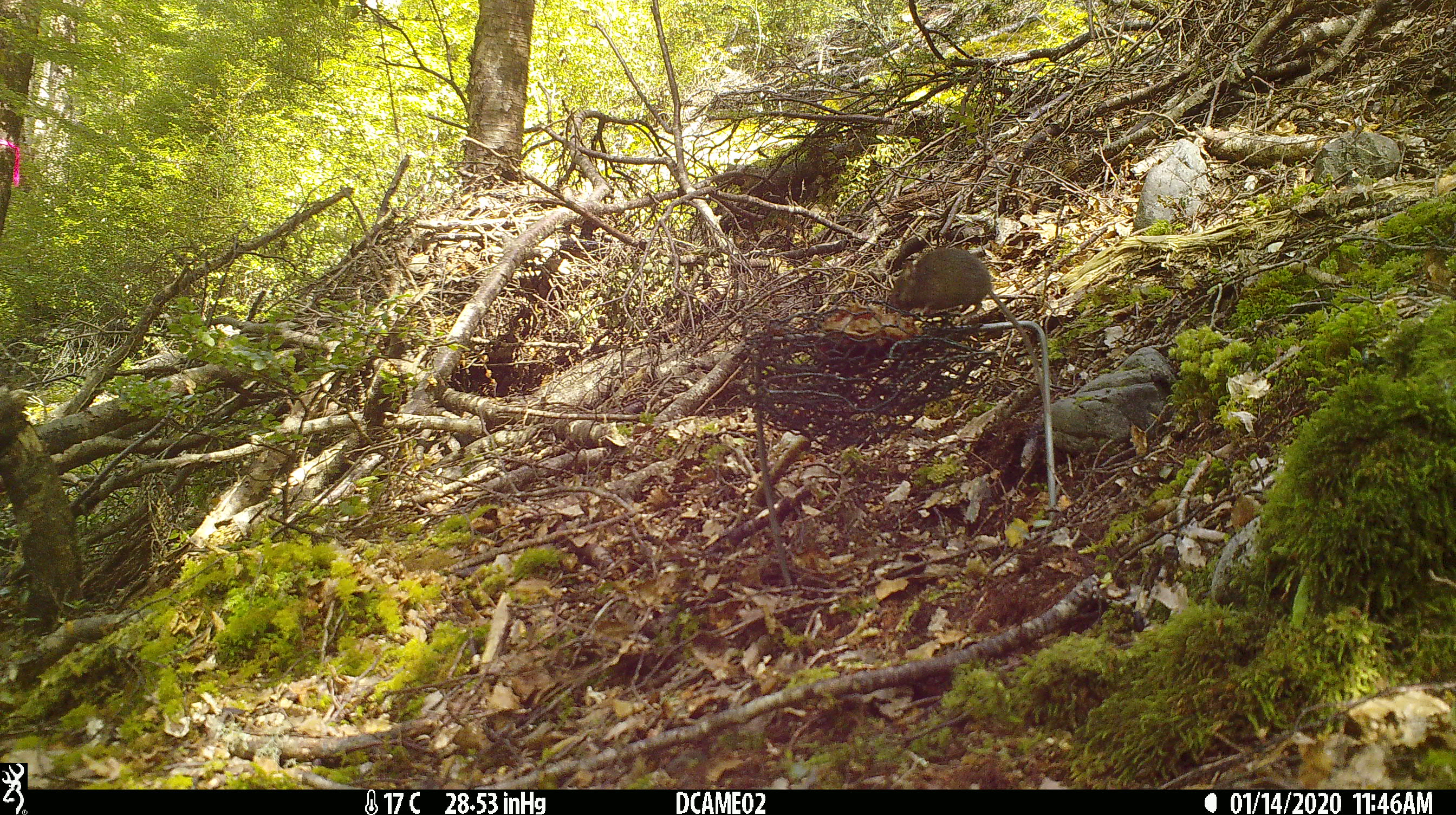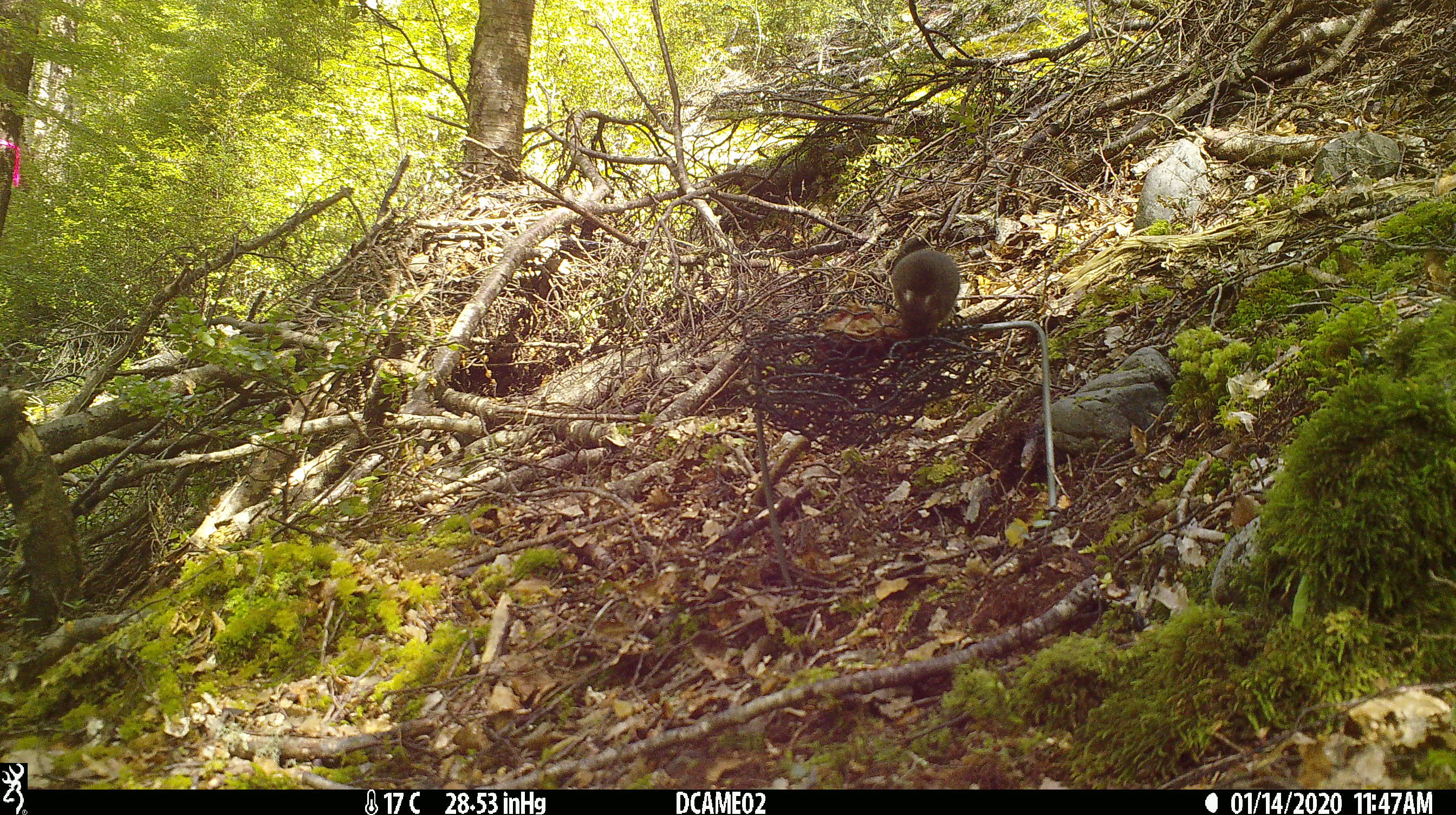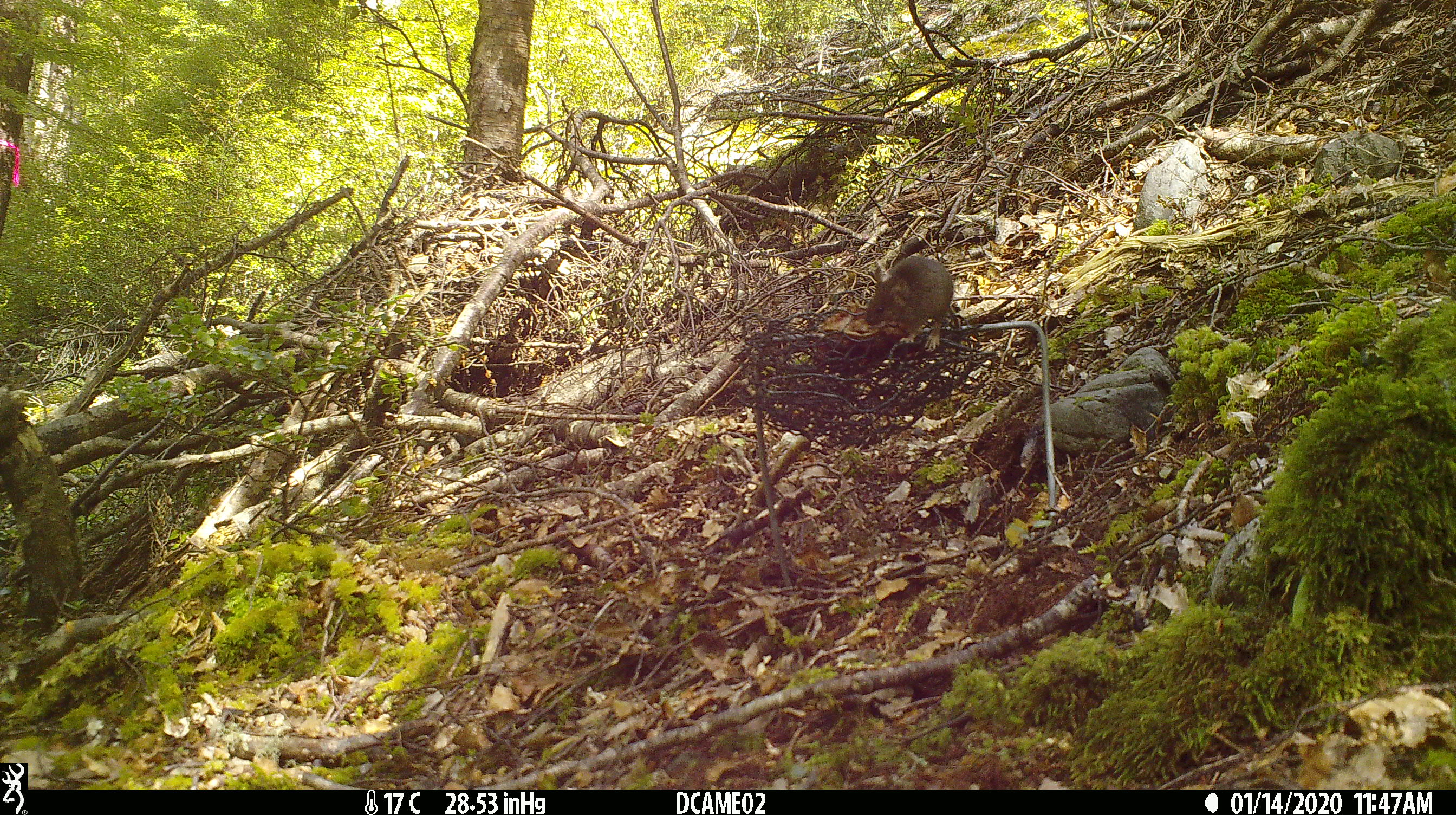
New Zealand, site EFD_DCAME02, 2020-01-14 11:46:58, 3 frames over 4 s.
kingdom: Animalia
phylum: Chordata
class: Mammalia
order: Rodentia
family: Muridae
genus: Mus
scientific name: Mus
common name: mouse